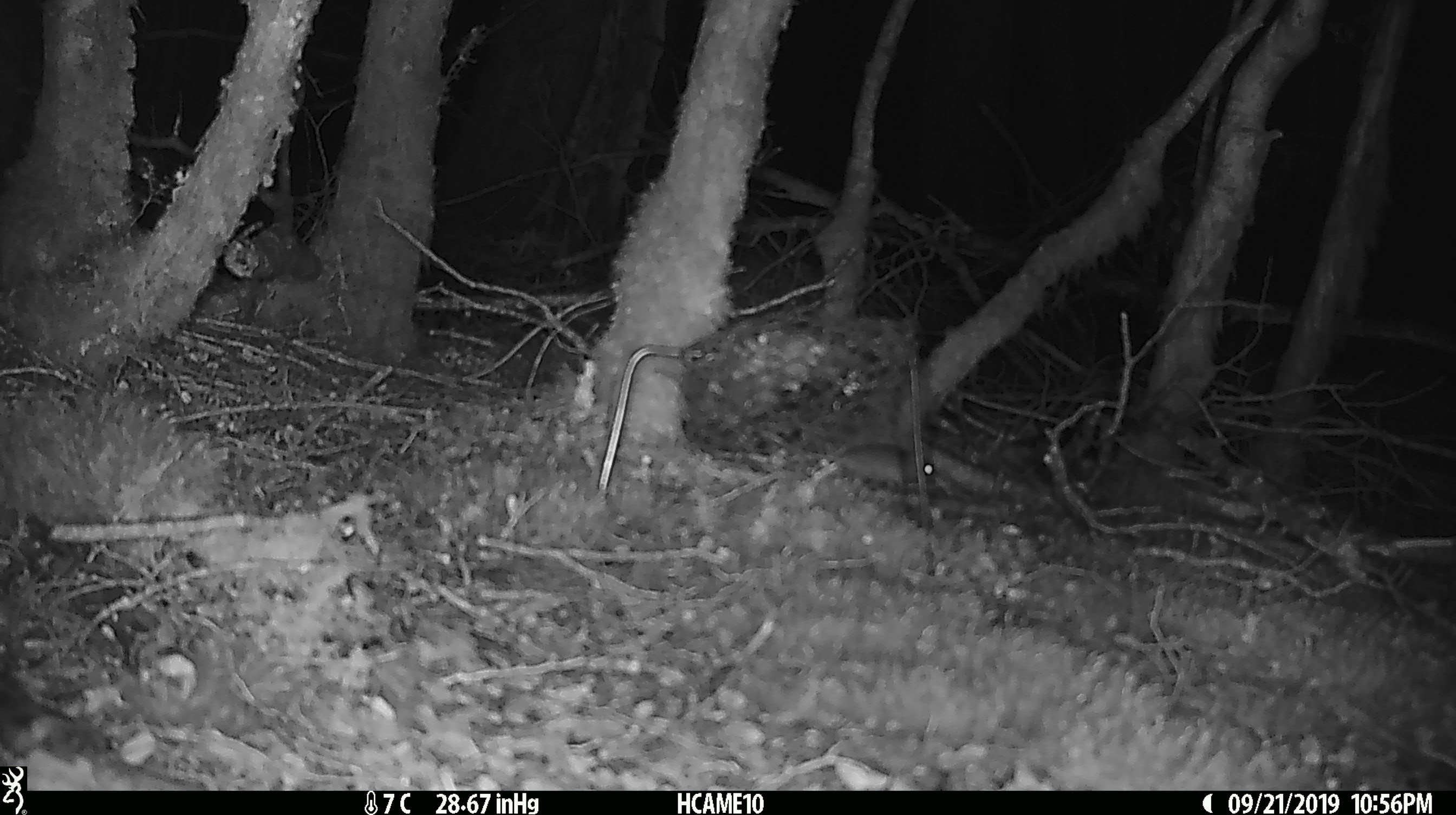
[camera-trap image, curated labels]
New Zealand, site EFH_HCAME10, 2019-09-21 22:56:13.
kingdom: Animalia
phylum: Chordata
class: Mammalia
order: Rodentia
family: Muridae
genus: Mus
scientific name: Mus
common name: mouse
Mouse (Mus).